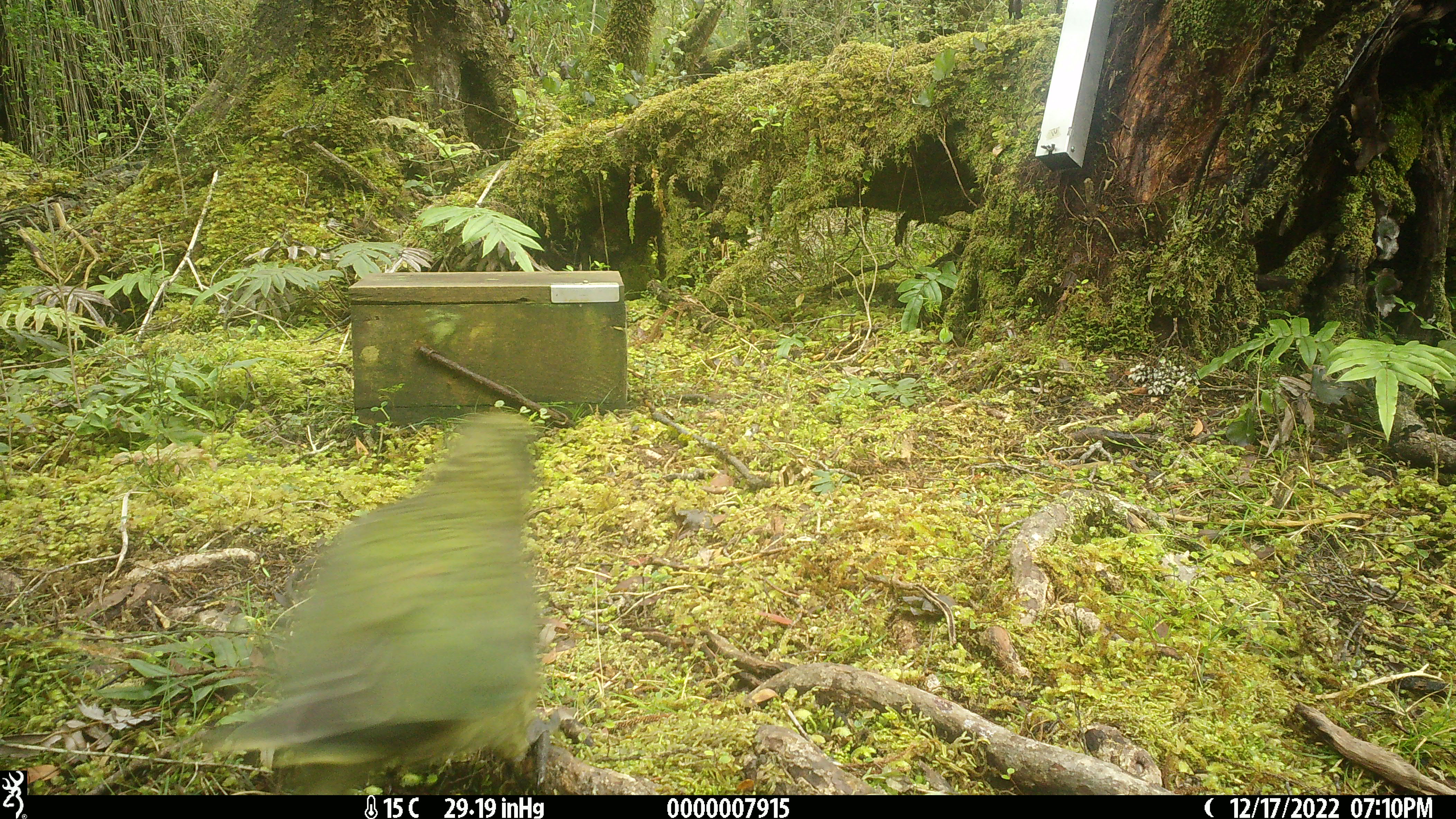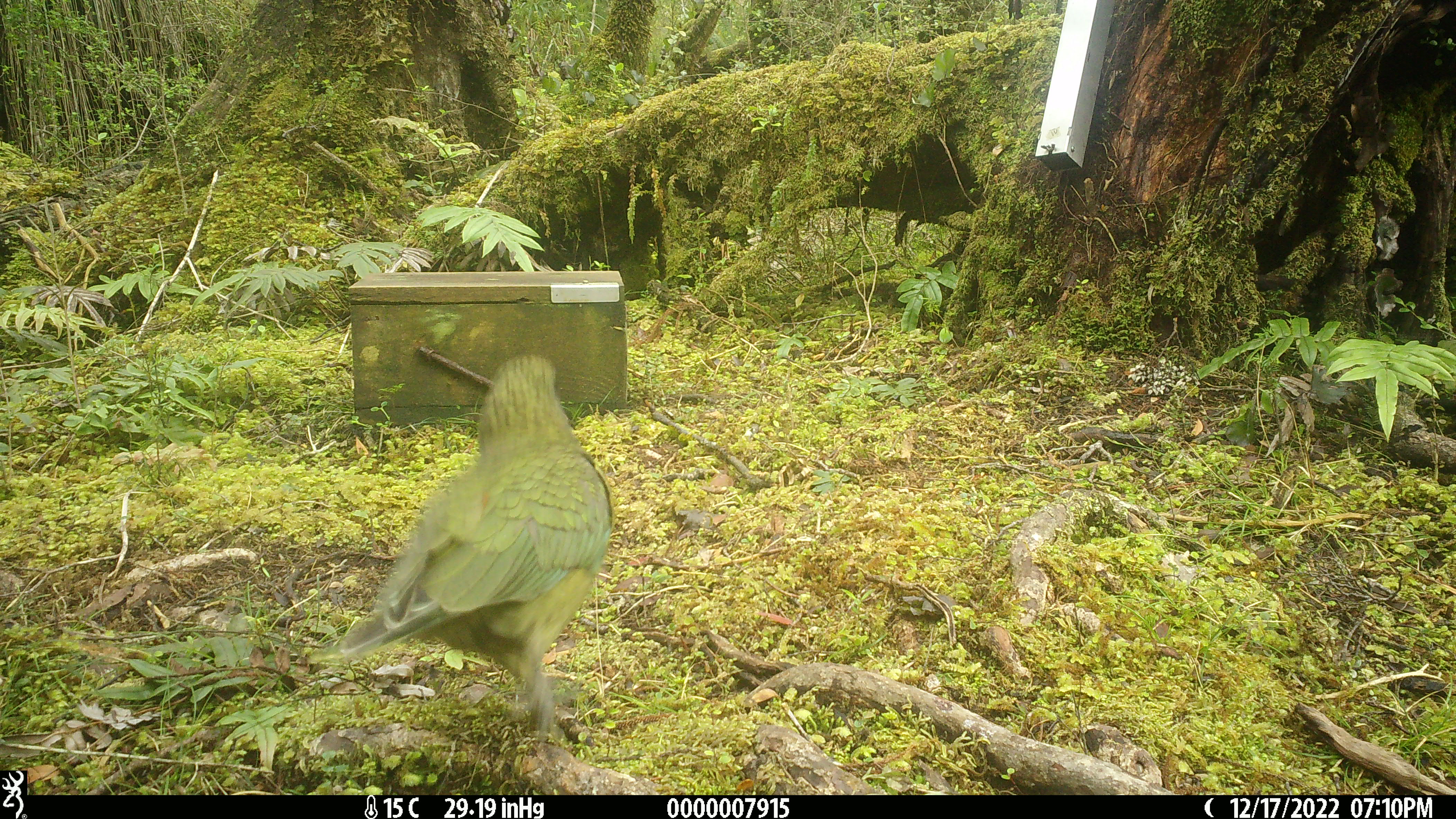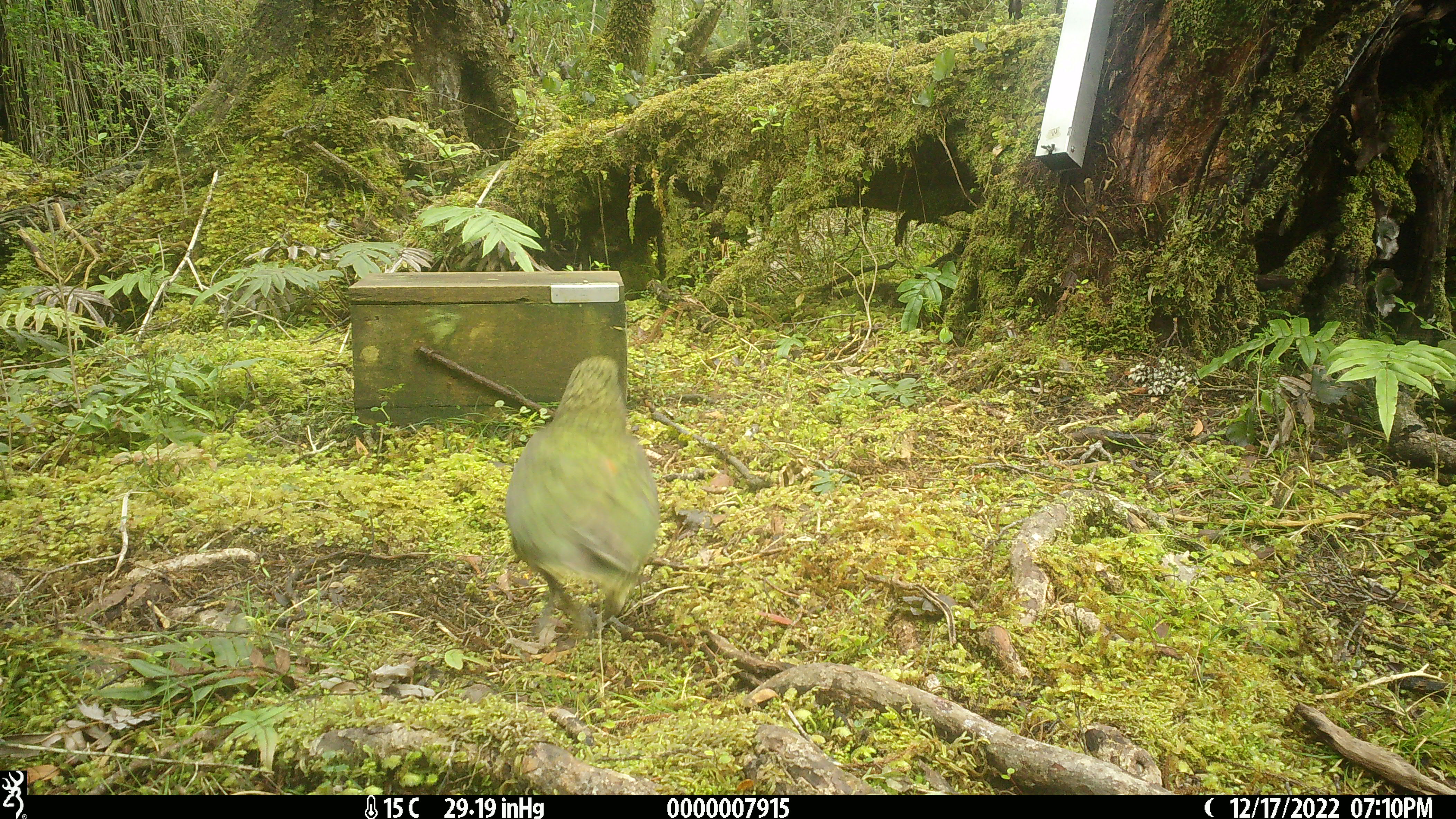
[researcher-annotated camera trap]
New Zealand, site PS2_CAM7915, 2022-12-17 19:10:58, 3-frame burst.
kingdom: Animalia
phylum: Chordata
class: Aves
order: Psittaciformes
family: Strigopidae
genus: Nestor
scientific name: Nestor notabilis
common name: kea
Kea (Nestor notabilis).